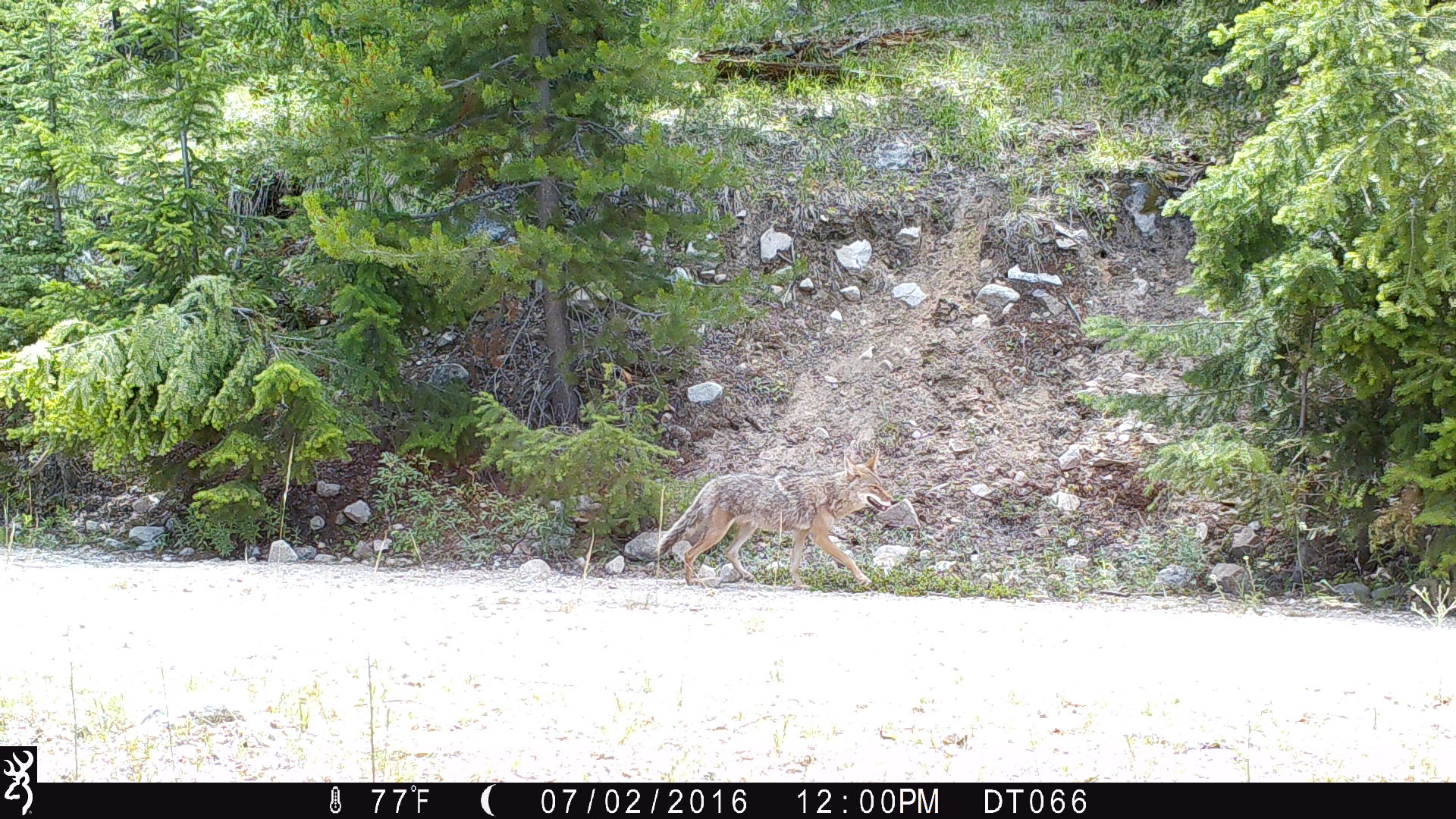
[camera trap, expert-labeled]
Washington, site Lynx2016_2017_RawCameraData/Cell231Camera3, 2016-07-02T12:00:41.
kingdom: Animalia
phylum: Chordata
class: Mammalia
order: Carnivora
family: Canidae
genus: Canis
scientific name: Canis latrans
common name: coyote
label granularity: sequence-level